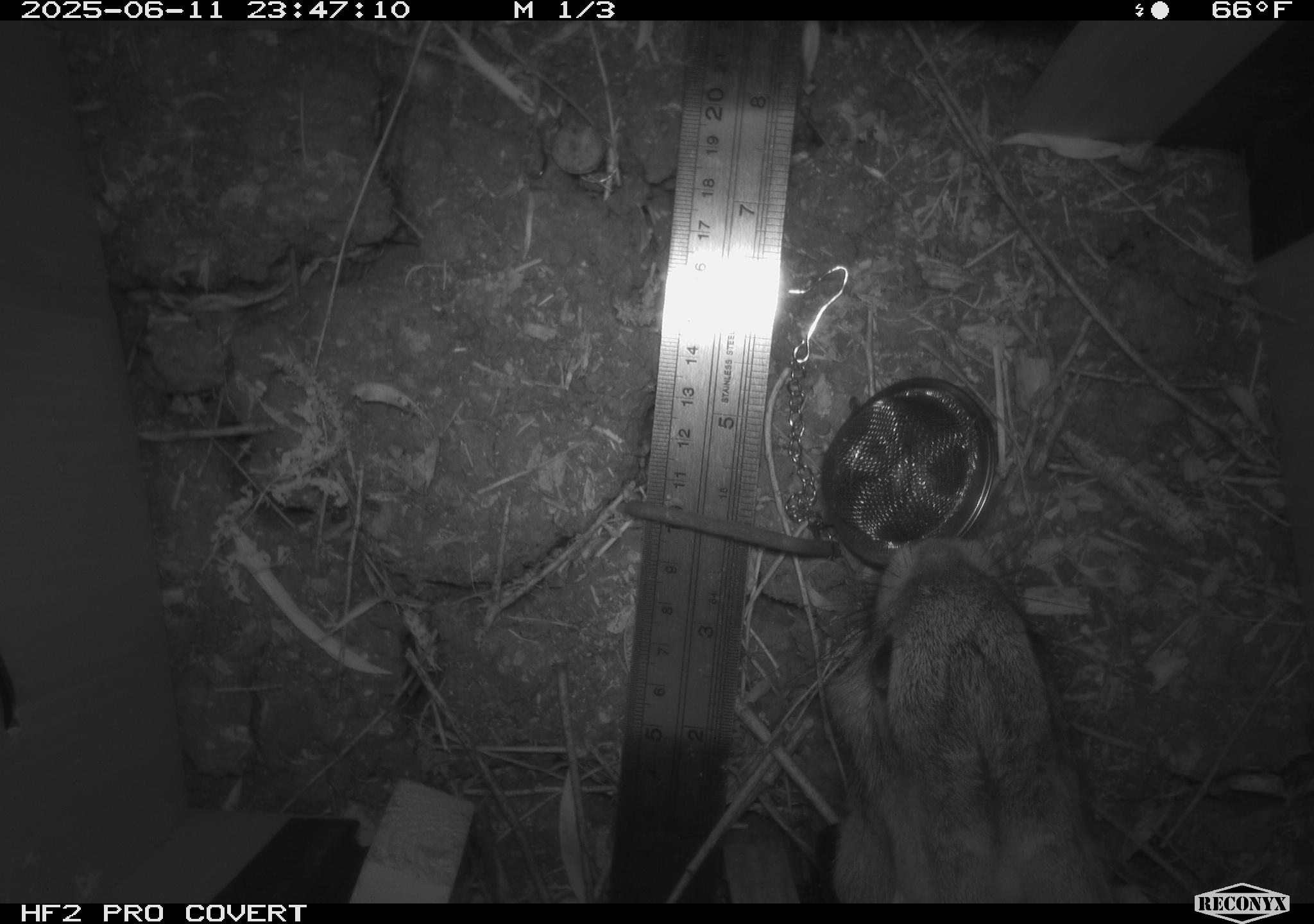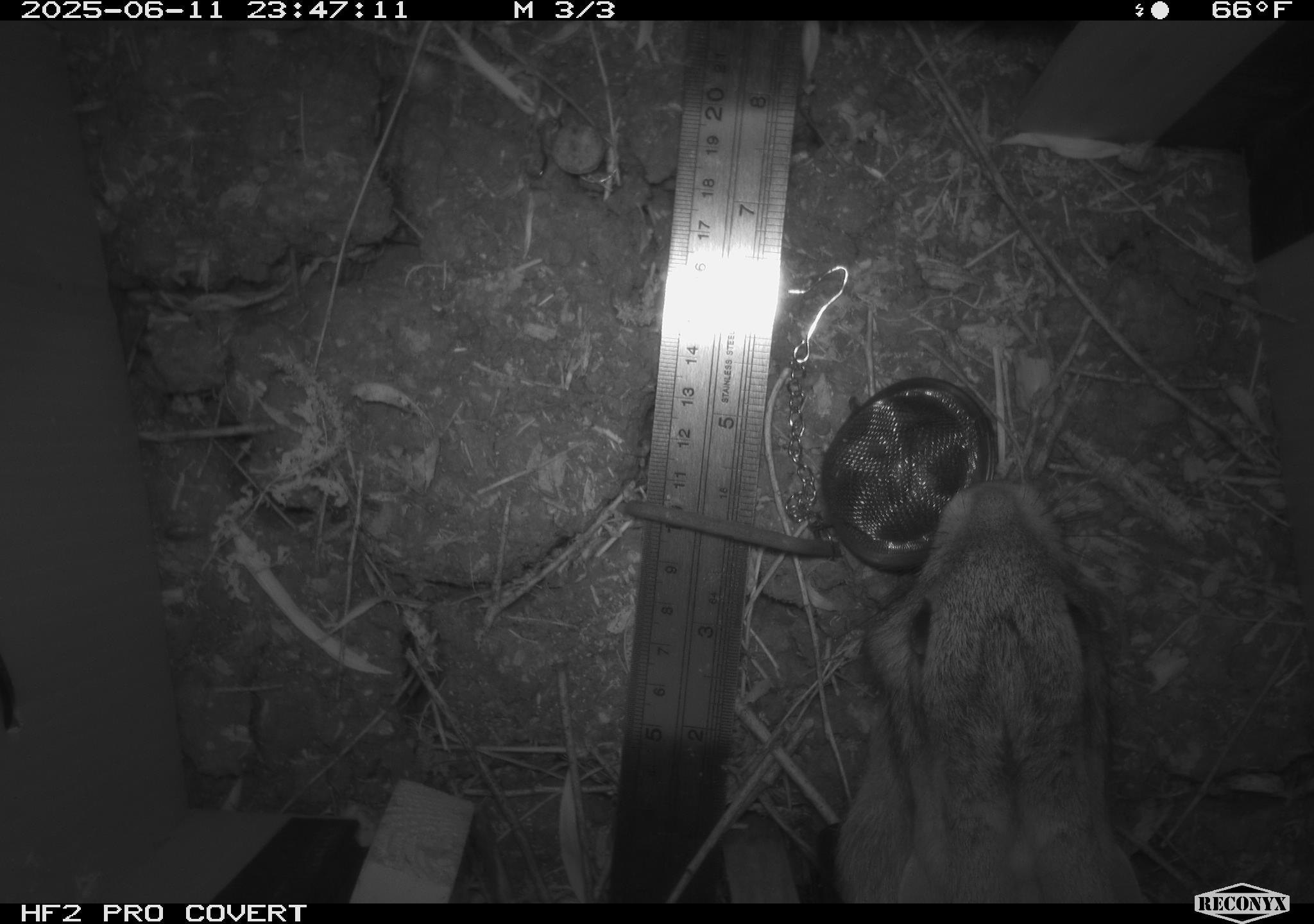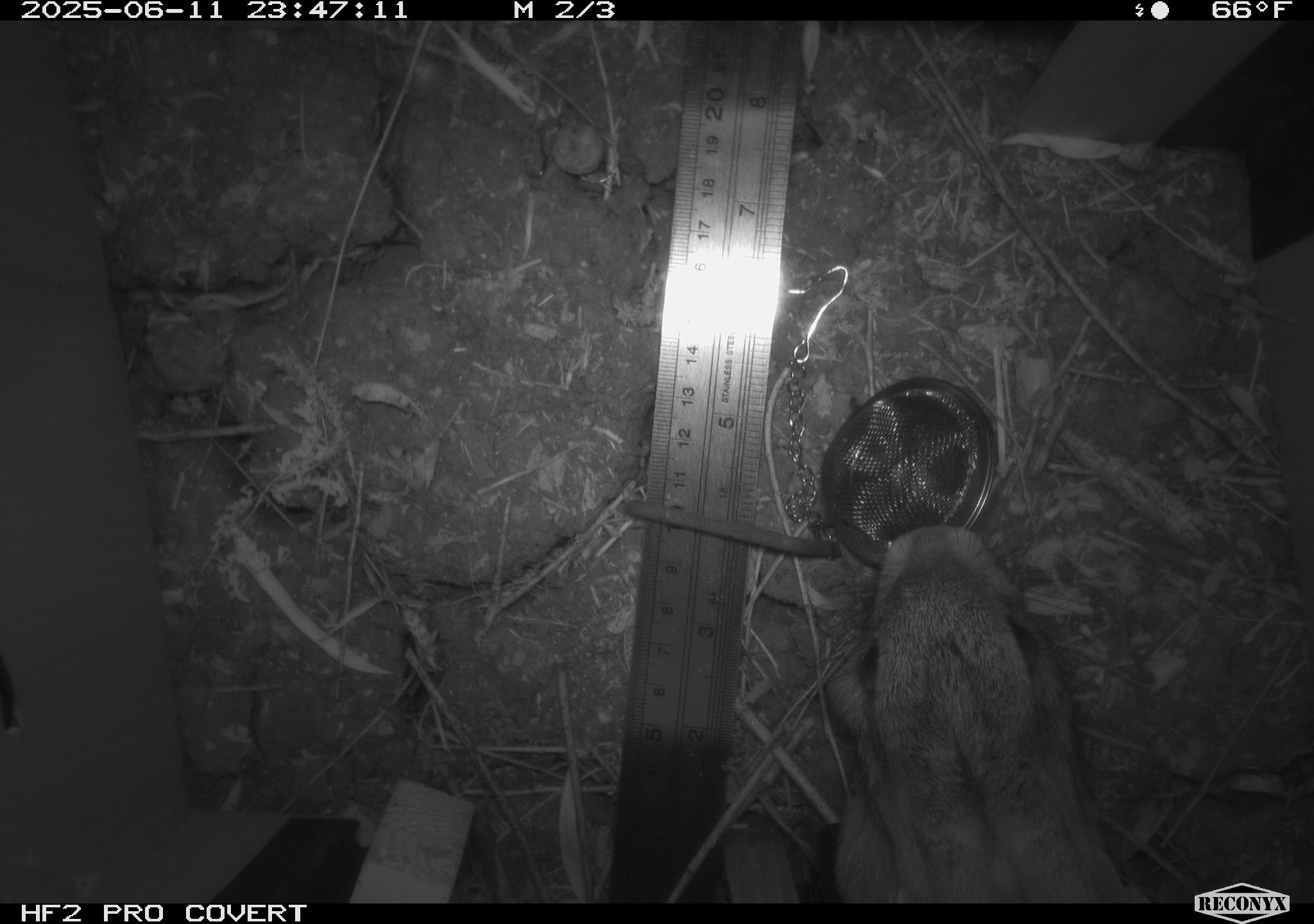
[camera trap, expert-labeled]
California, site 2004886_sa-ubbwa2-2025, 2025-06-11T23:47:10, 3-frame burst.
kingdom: Animalia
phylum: Chordata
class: Mammalia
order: Lagomorpha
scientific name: Lagomorpha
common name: hares, rabbits, and pikas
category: lagomorpha order